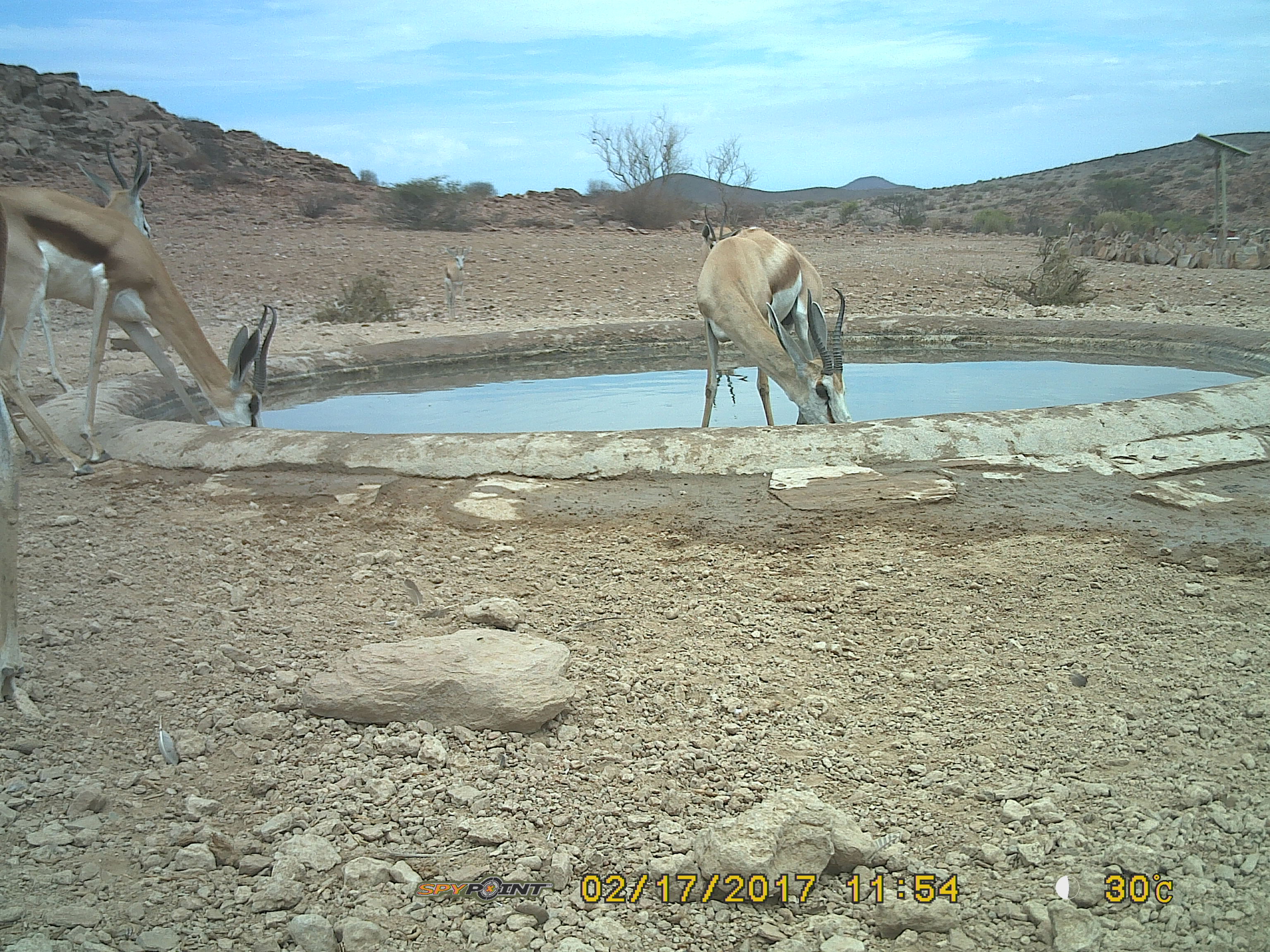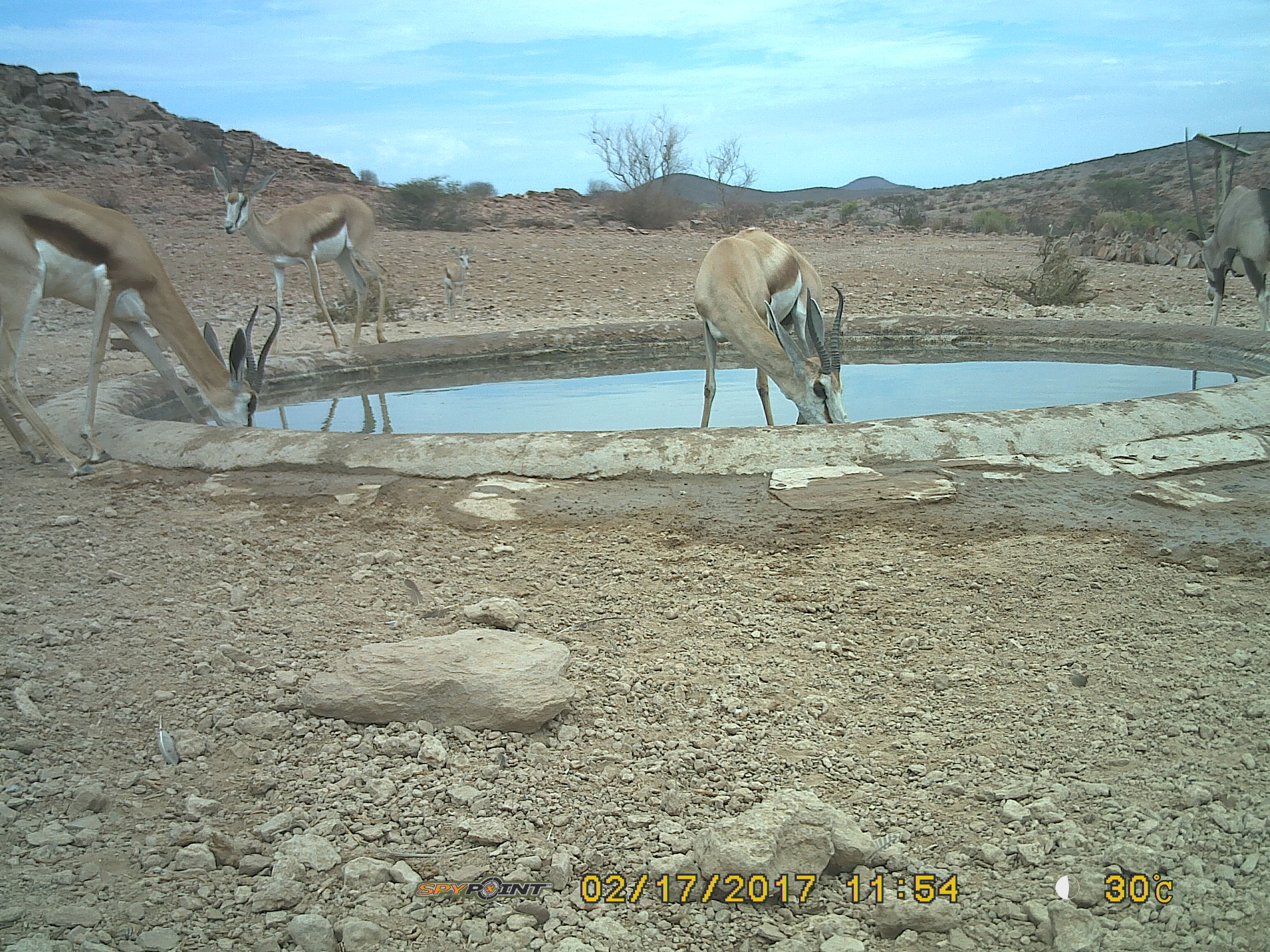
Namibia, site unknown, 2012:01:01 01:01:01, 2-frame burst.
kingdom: Animalia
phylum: Chordata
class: Mammalia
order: Artiodactyla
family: Bovidae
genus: Antidorcas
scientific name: Antidorcas marsupialis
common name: springbok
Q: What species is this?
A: Antidorcas marsupialis (springbok).